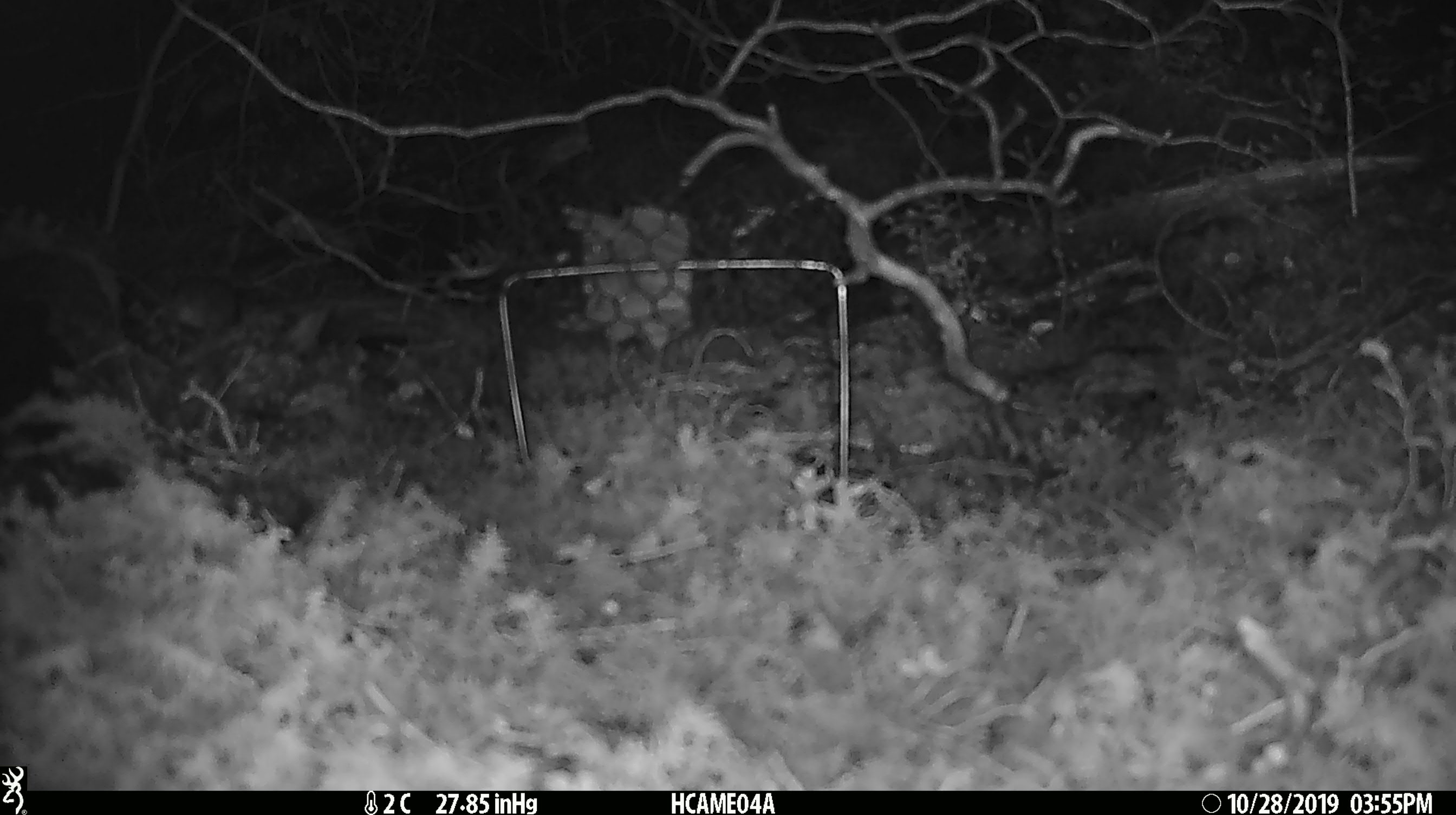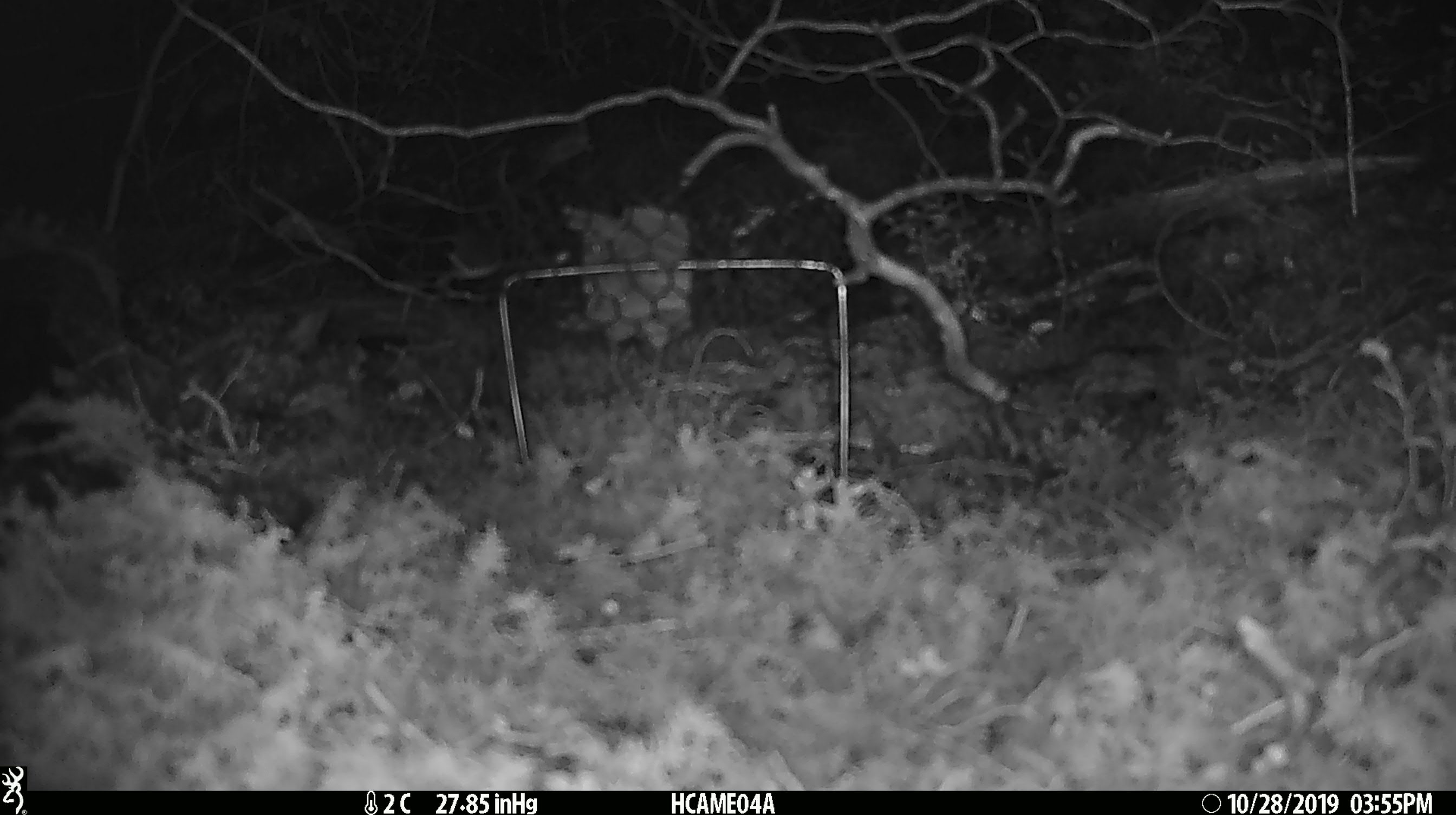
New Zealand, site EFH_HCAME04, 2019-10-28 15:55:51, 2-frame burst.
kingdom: Animalia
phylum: Chordata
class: Mammalia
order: Rodentia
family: Muridae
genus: Mus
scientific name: Mus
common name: mouse